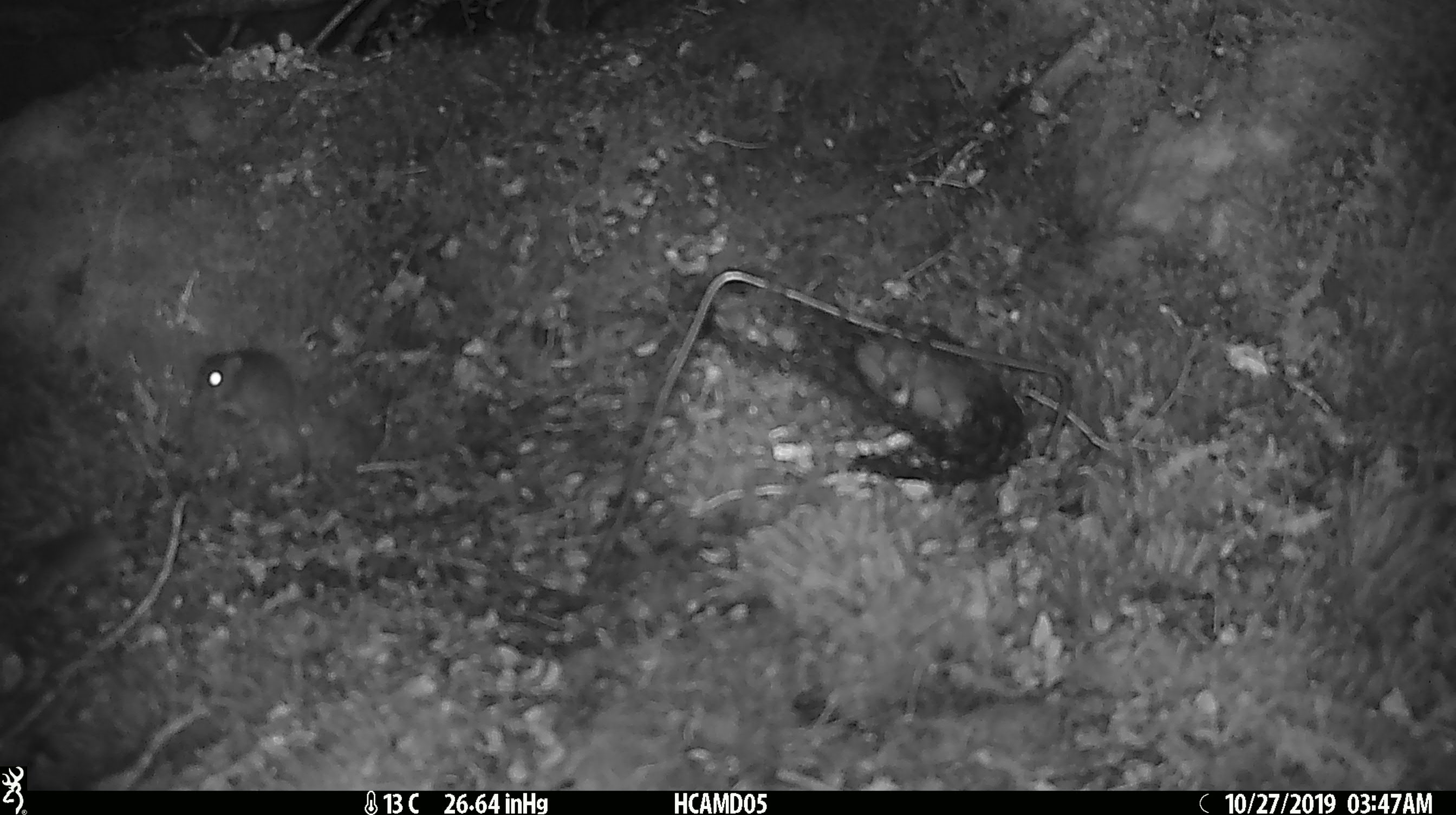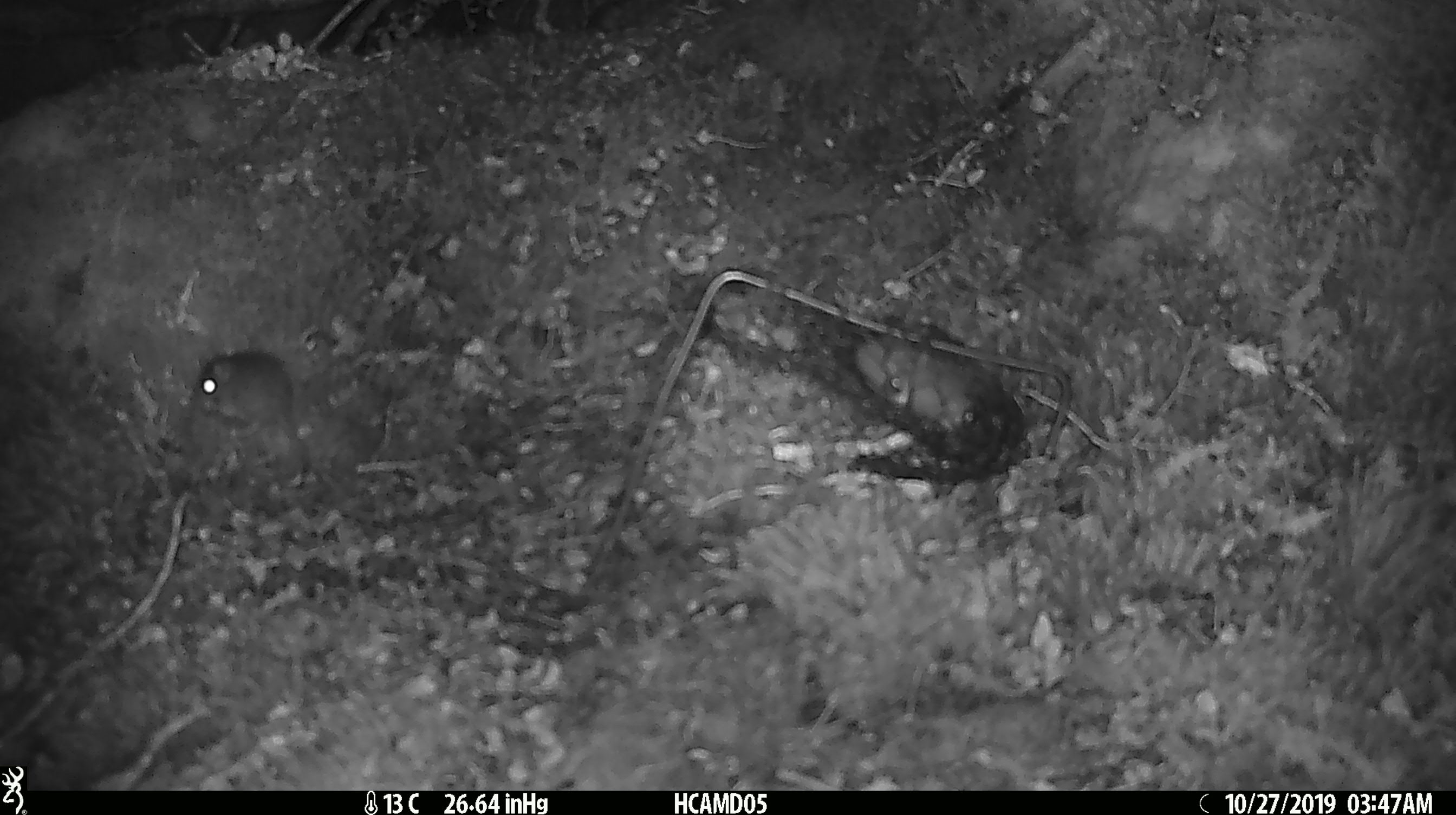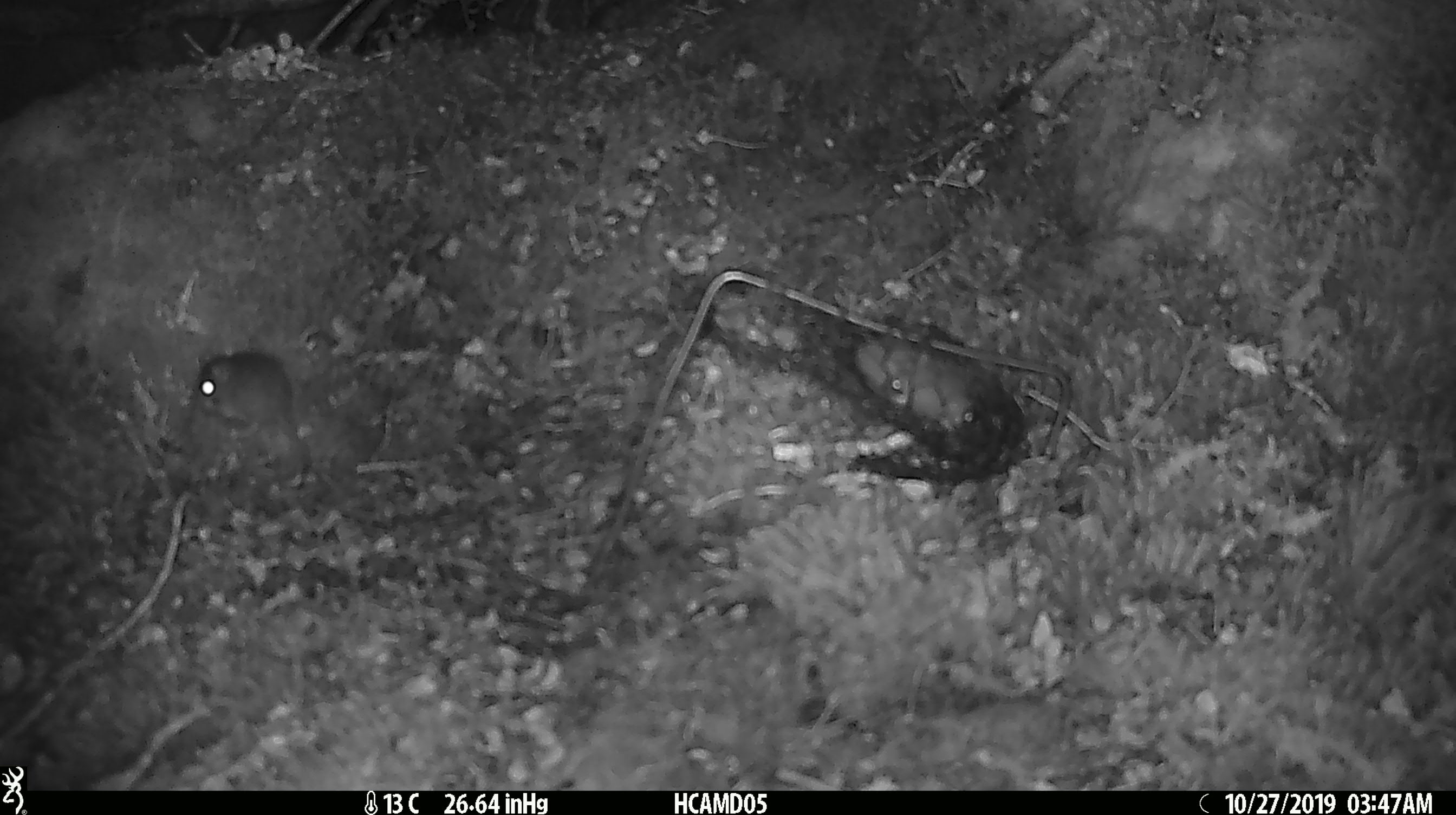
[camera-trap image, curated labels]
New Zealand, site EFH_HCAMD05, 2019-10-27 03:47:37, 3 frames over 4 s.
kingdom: Animalia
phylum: Chordata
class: Mammalia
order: Rodentia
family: Muridae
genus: Mus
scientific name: Mus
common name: mouse